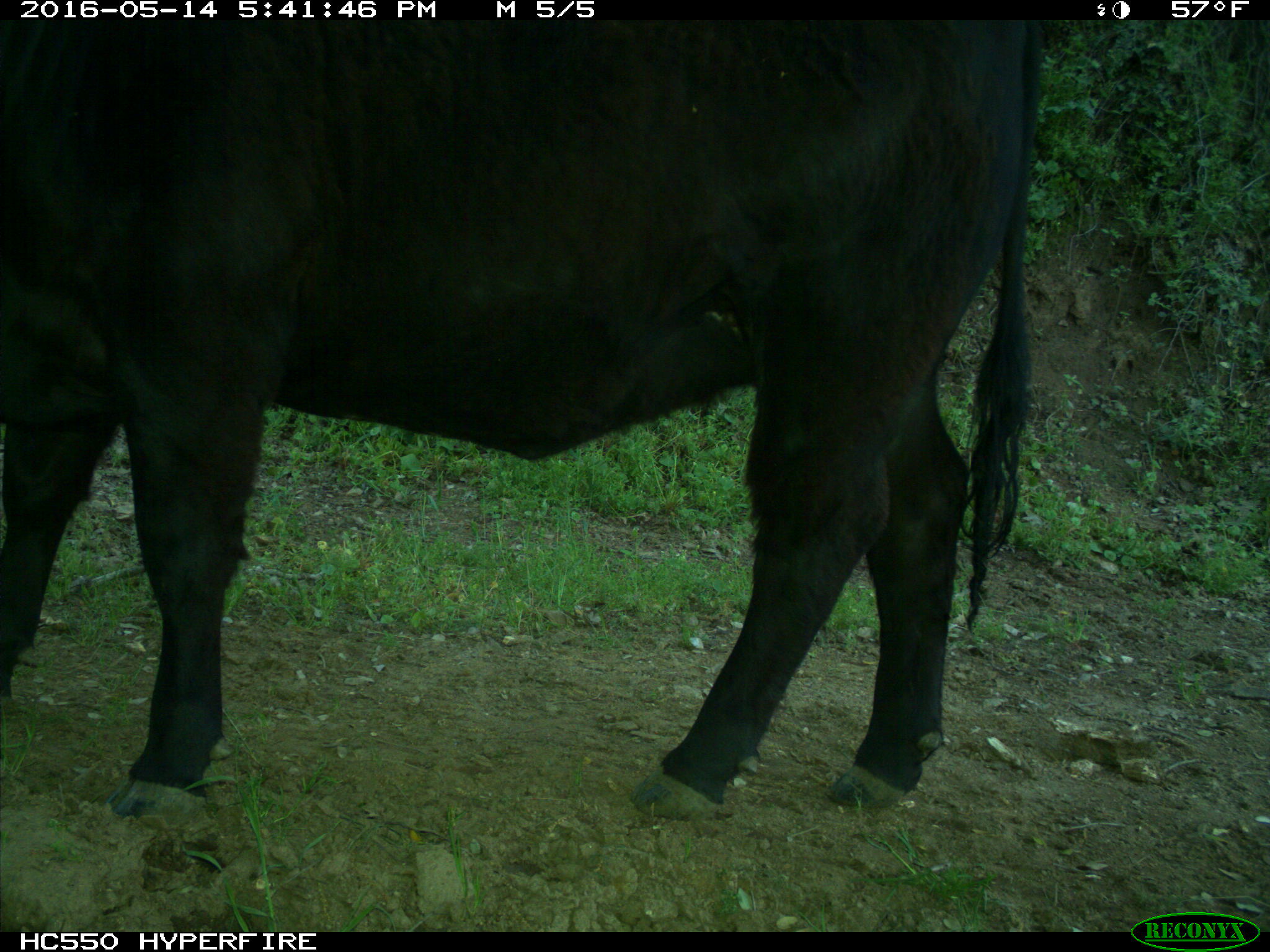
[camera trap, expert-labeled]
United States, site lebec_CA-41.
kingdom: Animalia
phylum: Chordata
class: Mammalia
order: Artiodactyla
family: Bovidae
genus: Bos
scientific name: Bos taurus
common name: domestic cow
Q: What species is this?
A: Bos taurus (domestic cow).